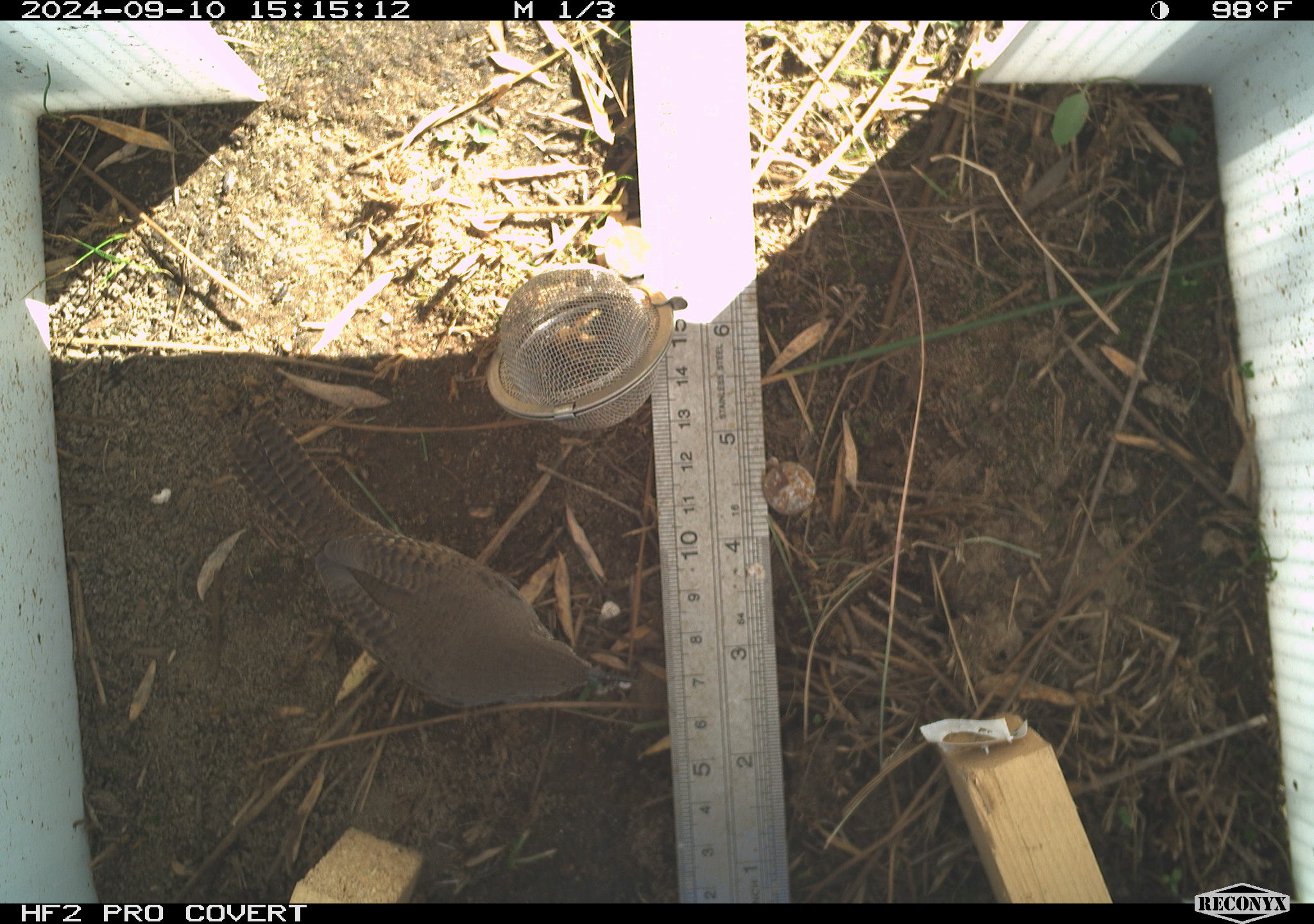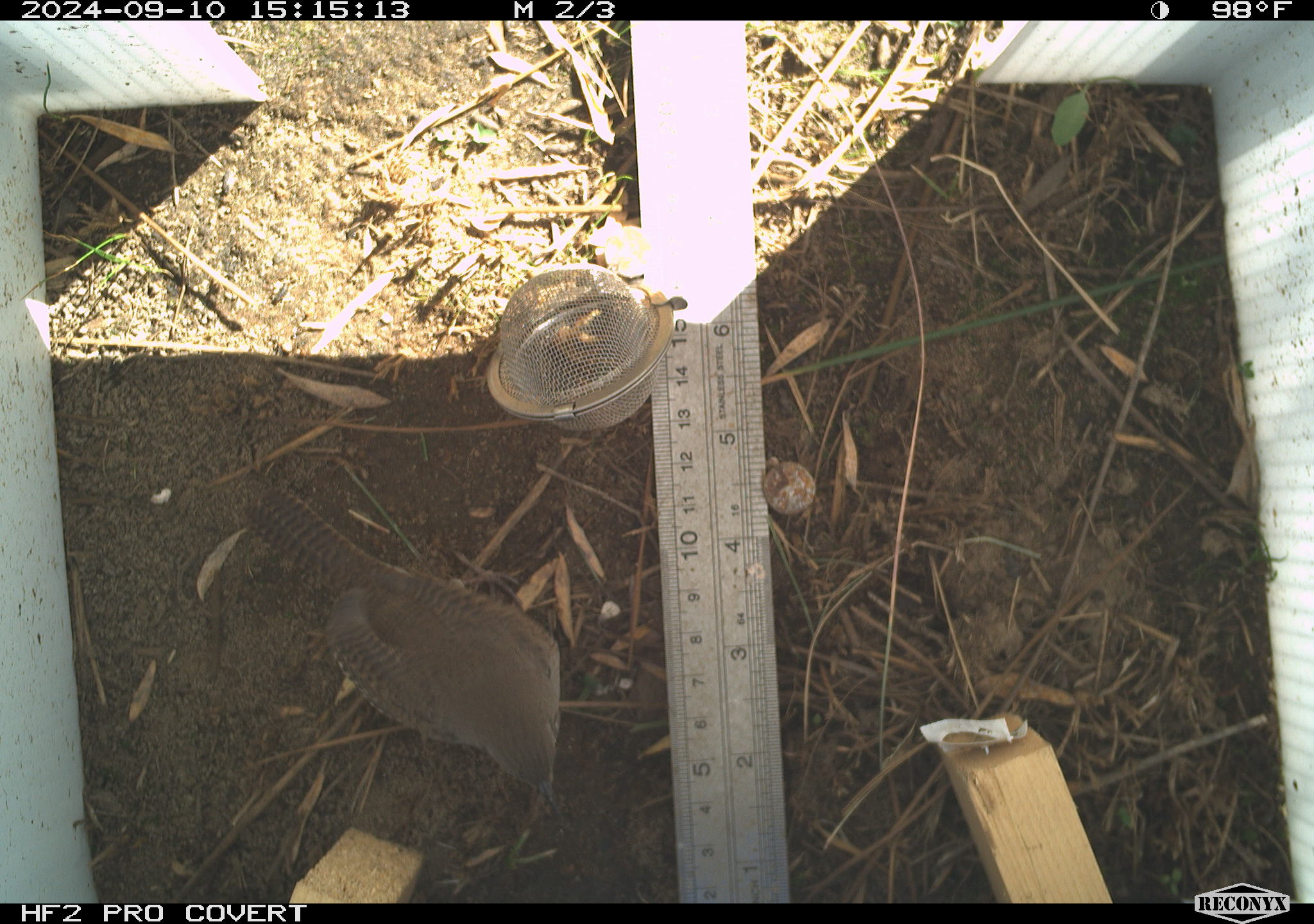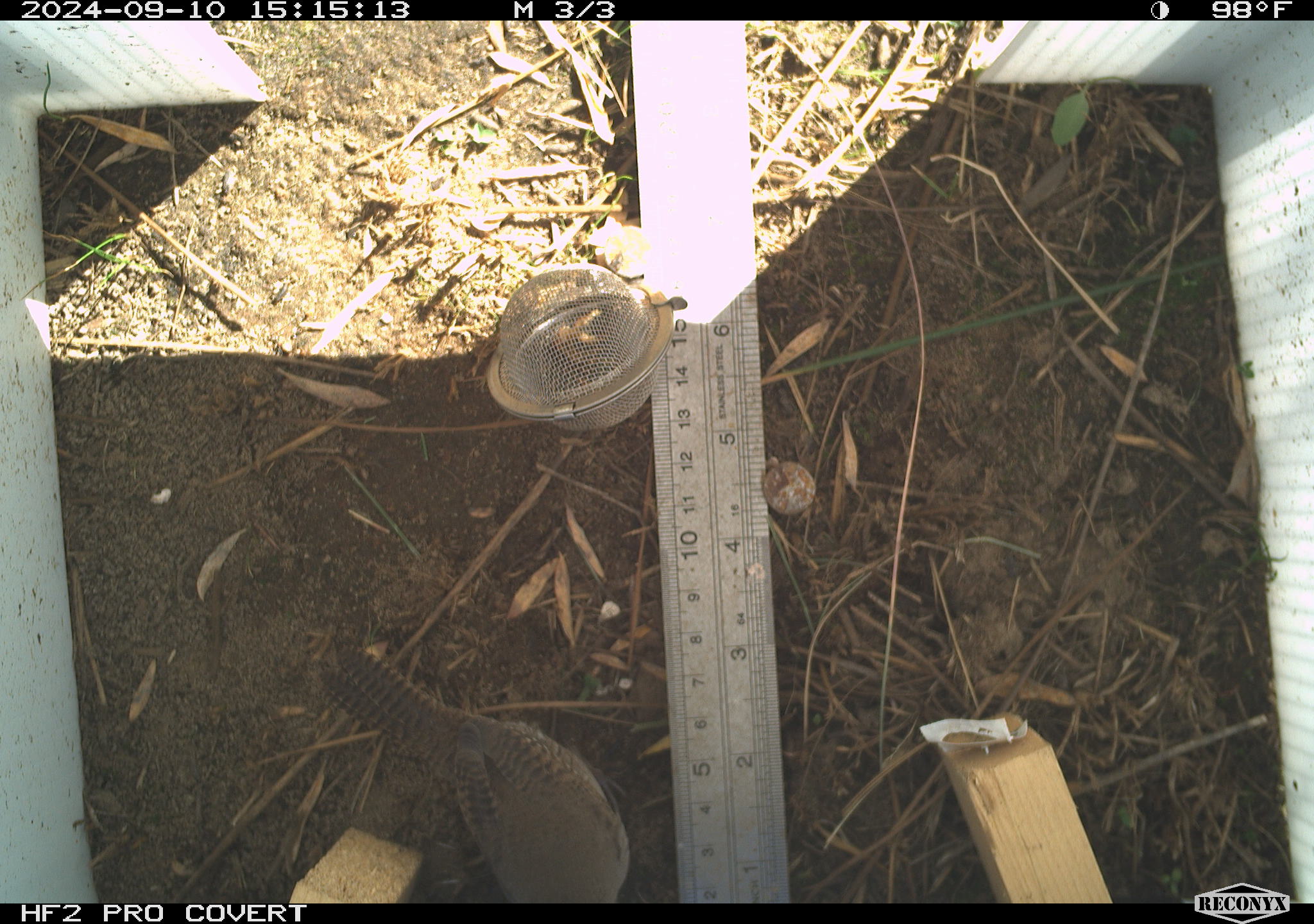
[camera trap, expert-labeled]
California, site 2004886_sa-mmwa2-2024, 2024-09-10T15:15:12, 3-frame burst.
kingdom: Animalia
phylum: Chordata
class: Aves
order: Passeriformes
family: Troglodytidae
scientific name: Troglodytidae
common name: wren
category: troglodytidae family